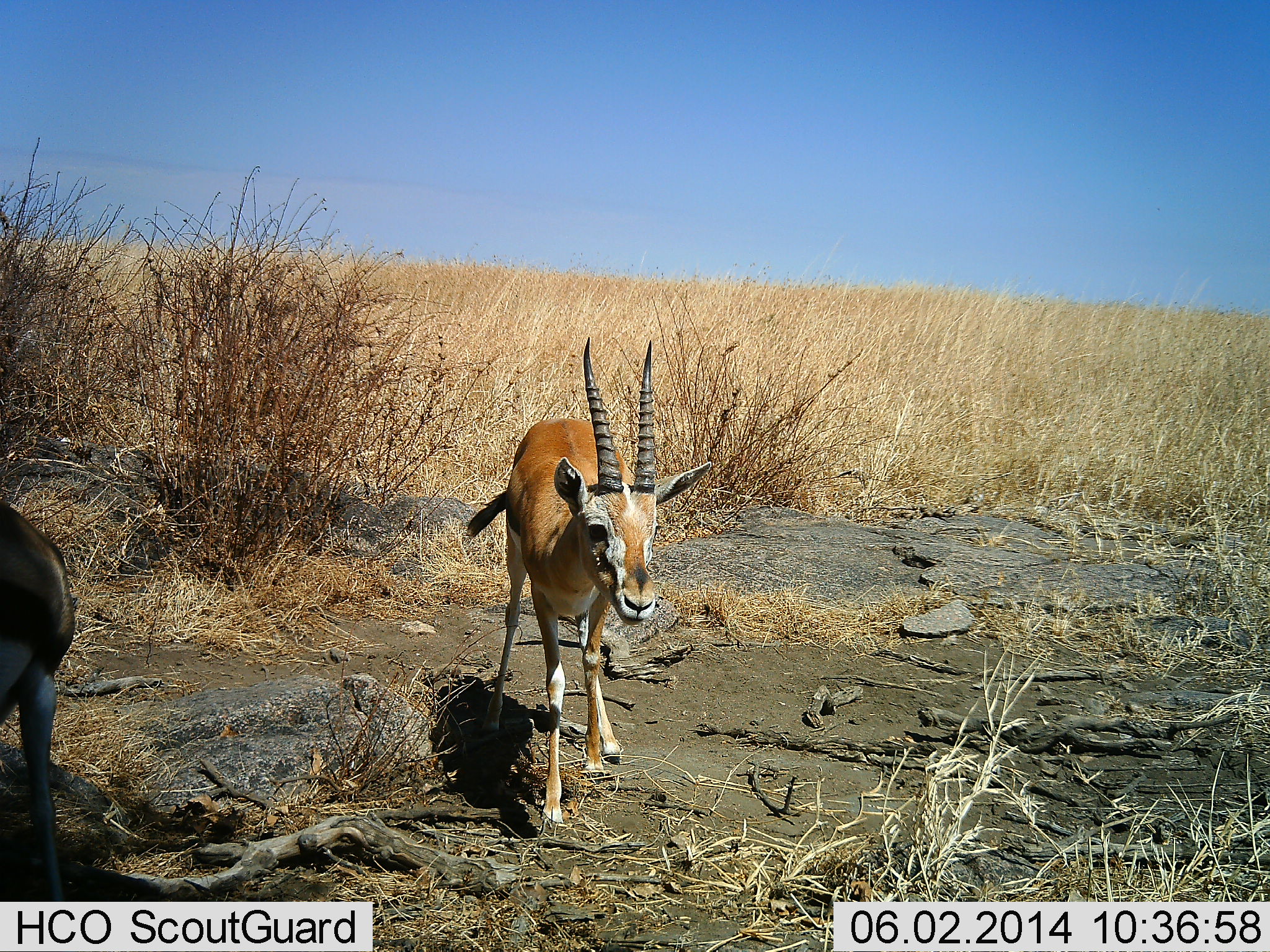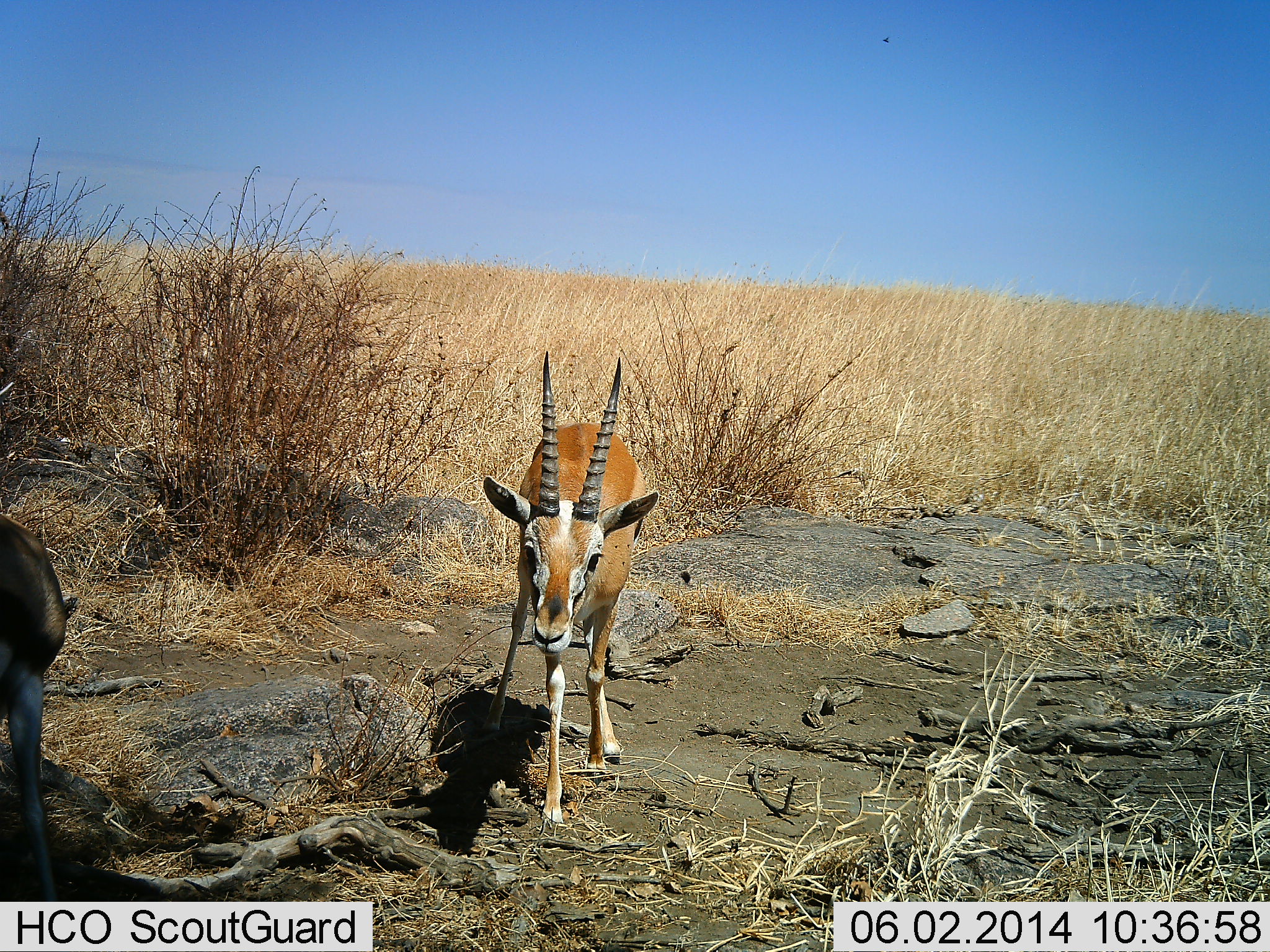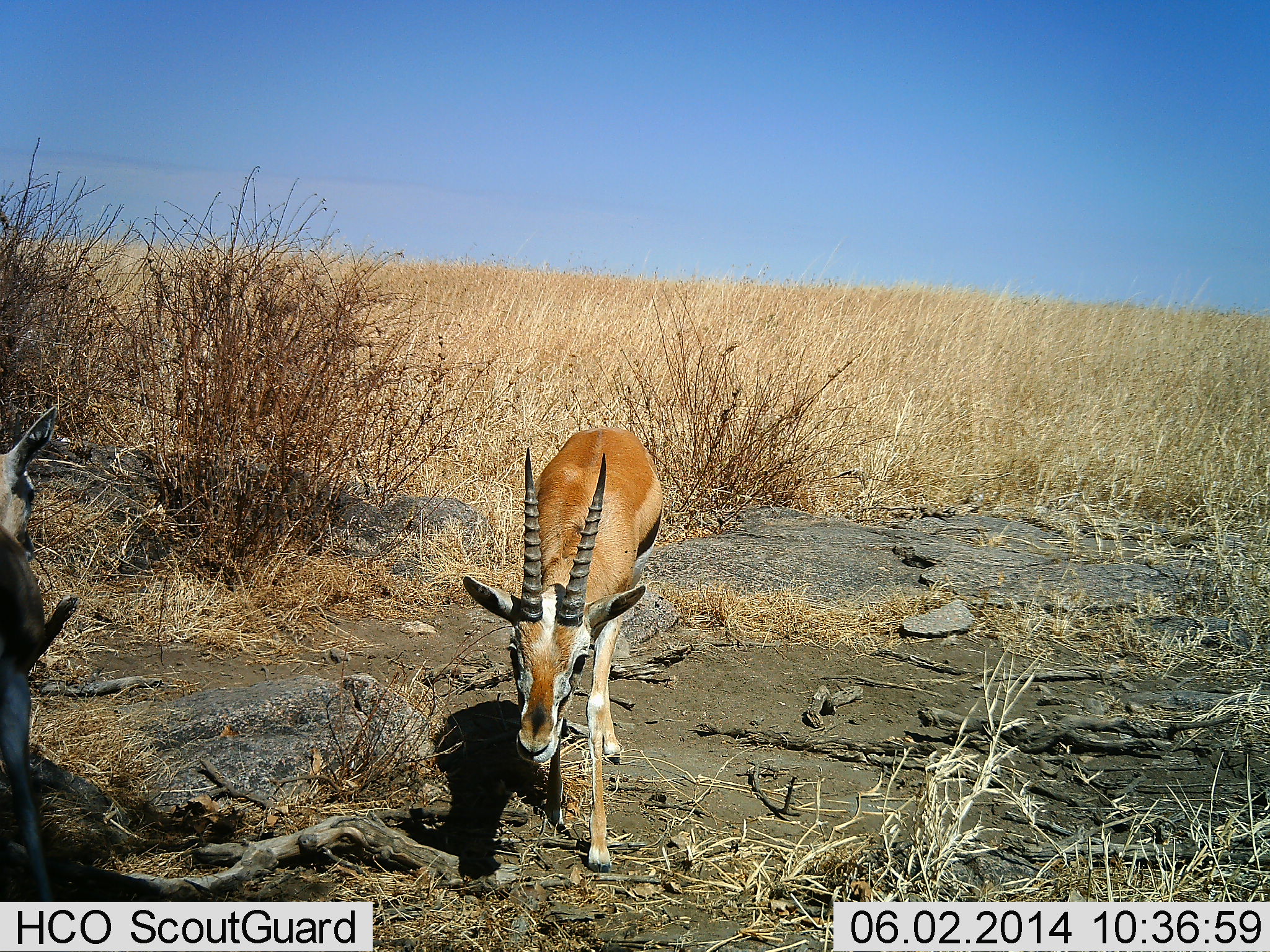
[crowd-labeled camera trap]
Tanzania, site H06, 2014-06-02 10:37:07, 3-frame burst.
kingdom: Animalia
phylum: Chordata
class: Mammalia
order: Artiodactyla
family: Bovidae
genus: Eudorcas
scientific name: Eudorcas thomsonii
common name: thomson's gazelle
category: gazellethomsons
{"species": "gazellethomsons (thomson's gazelle) (Eudorcas thomsonii)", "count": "2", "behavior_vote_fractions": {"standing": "67%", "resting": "0%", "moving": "50%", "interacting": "8%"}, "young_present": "0%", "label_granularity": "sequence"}